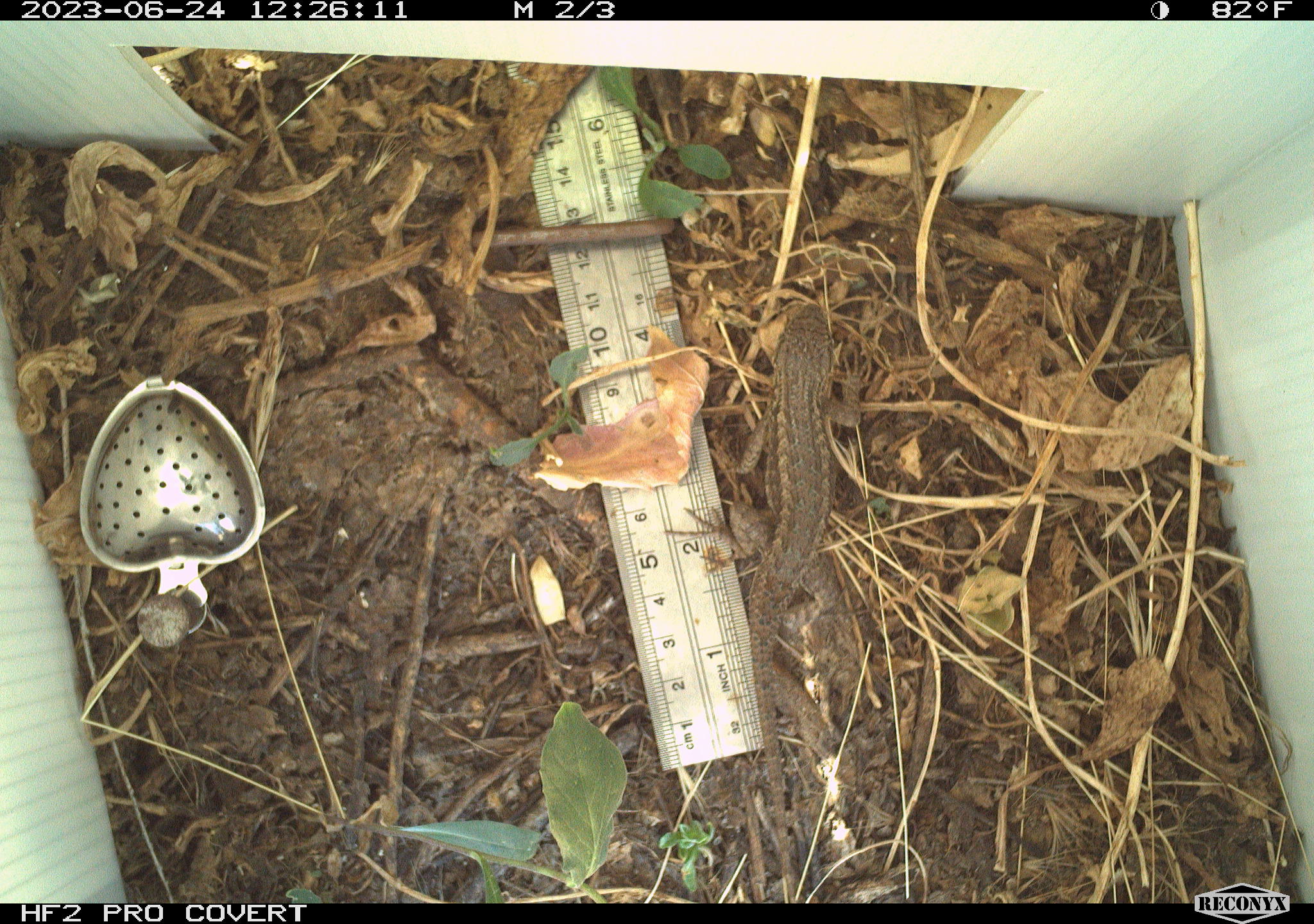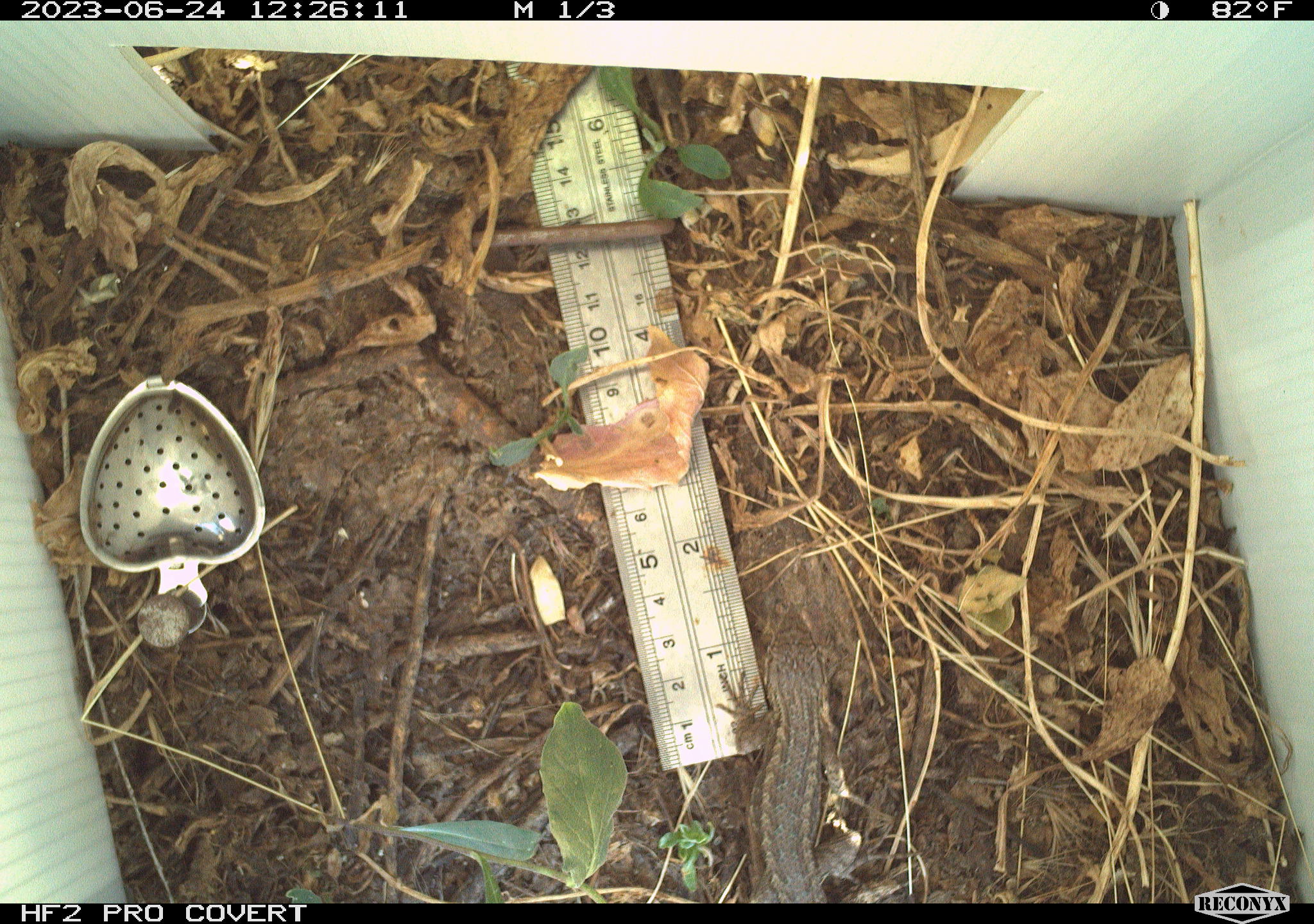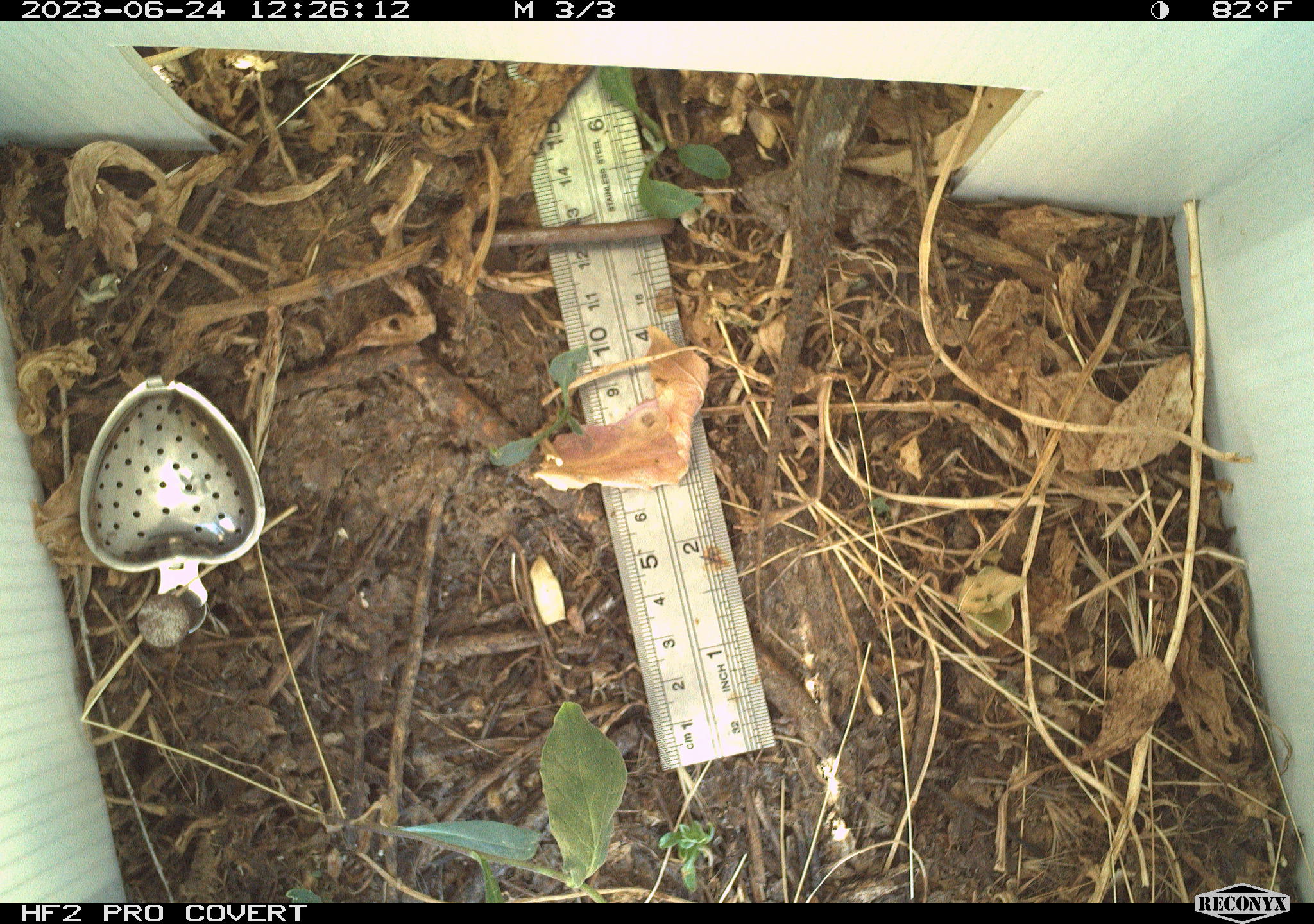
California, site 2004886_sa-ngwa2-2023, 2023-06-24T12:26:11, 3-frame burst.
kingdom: Animalia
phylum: Chordata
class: Reptilia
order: Squamata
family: Phrynosomatidae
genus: Sceloporus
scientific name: Sceloporus occidentalis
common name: western fence lizard